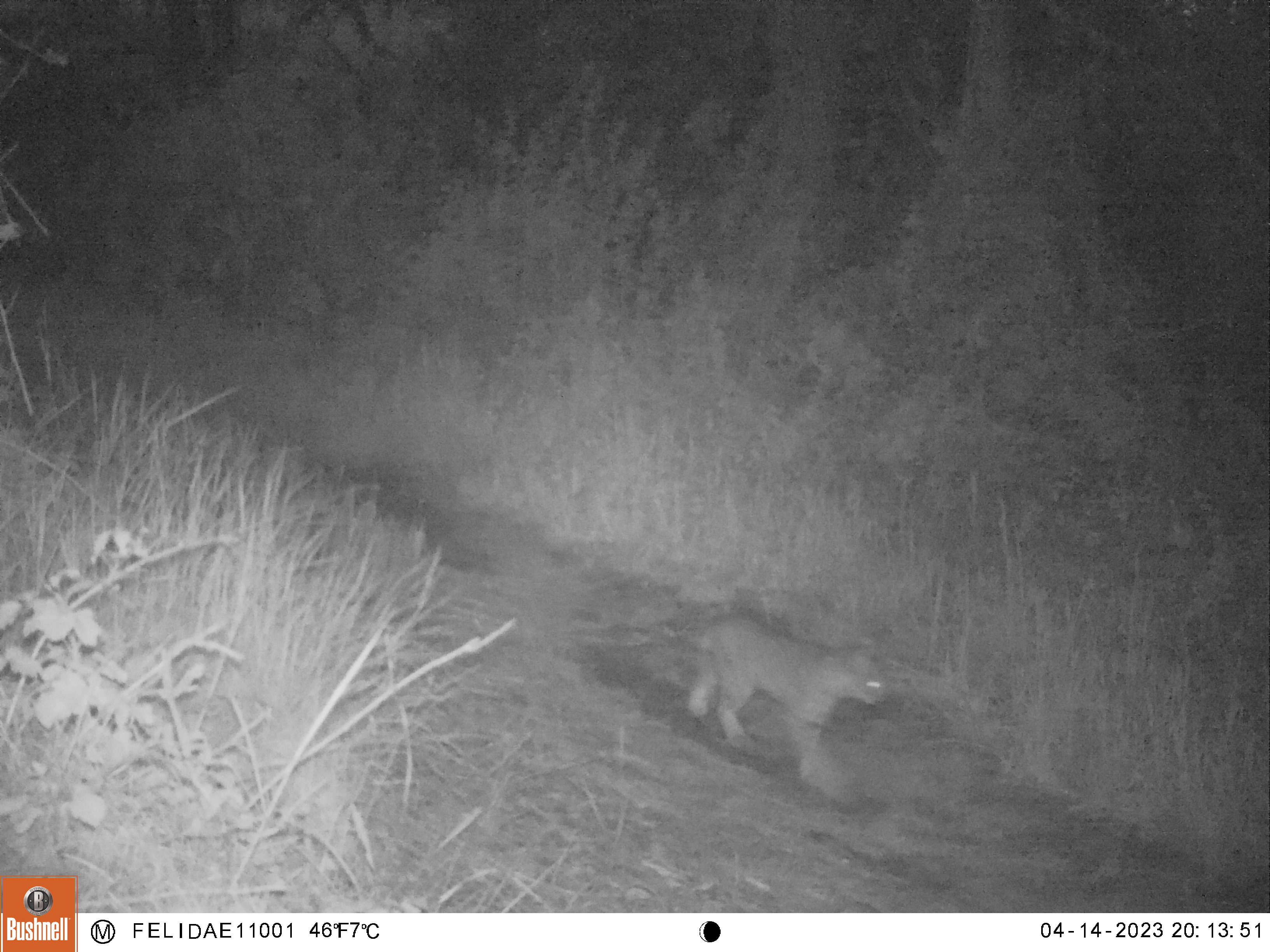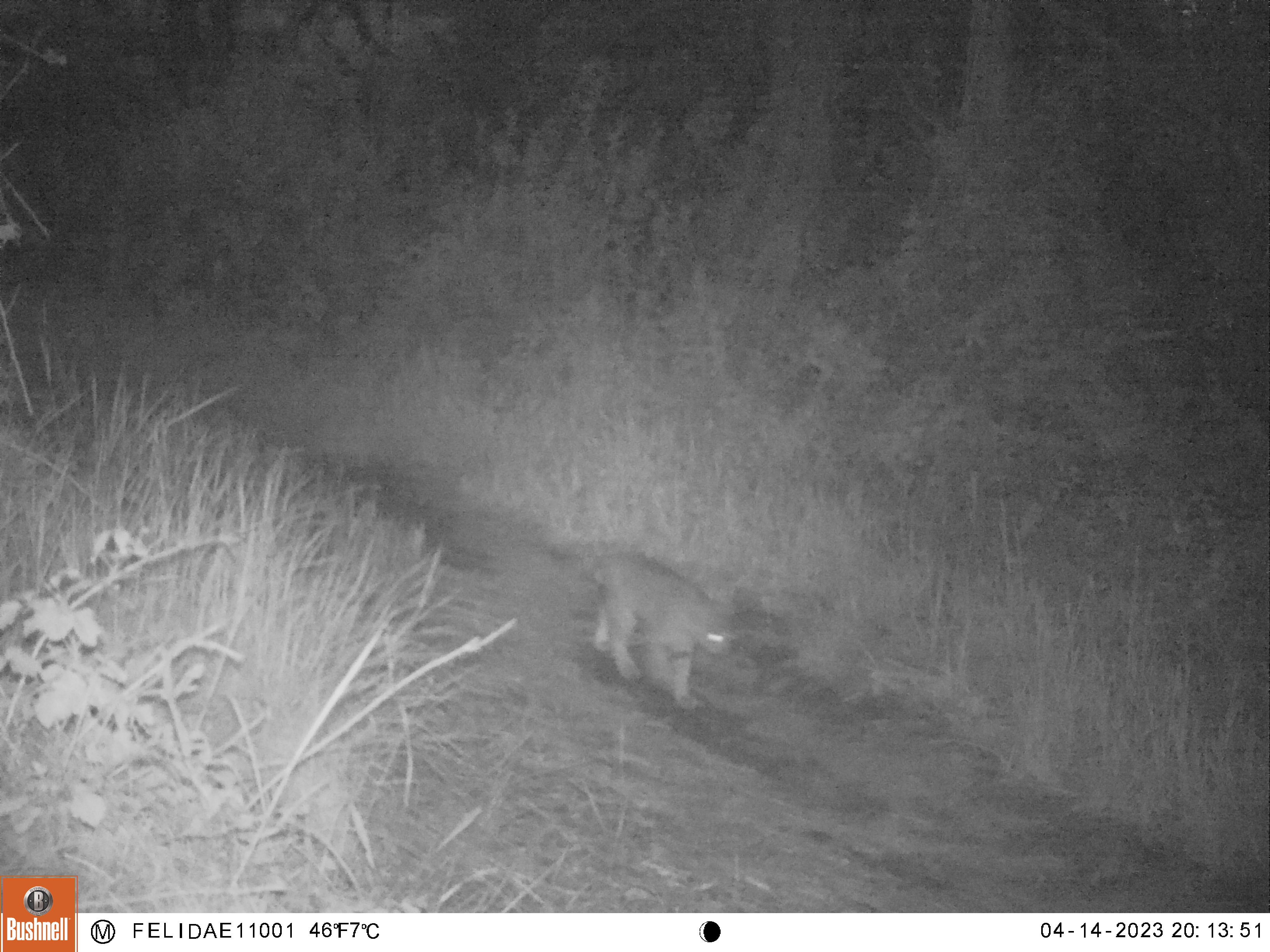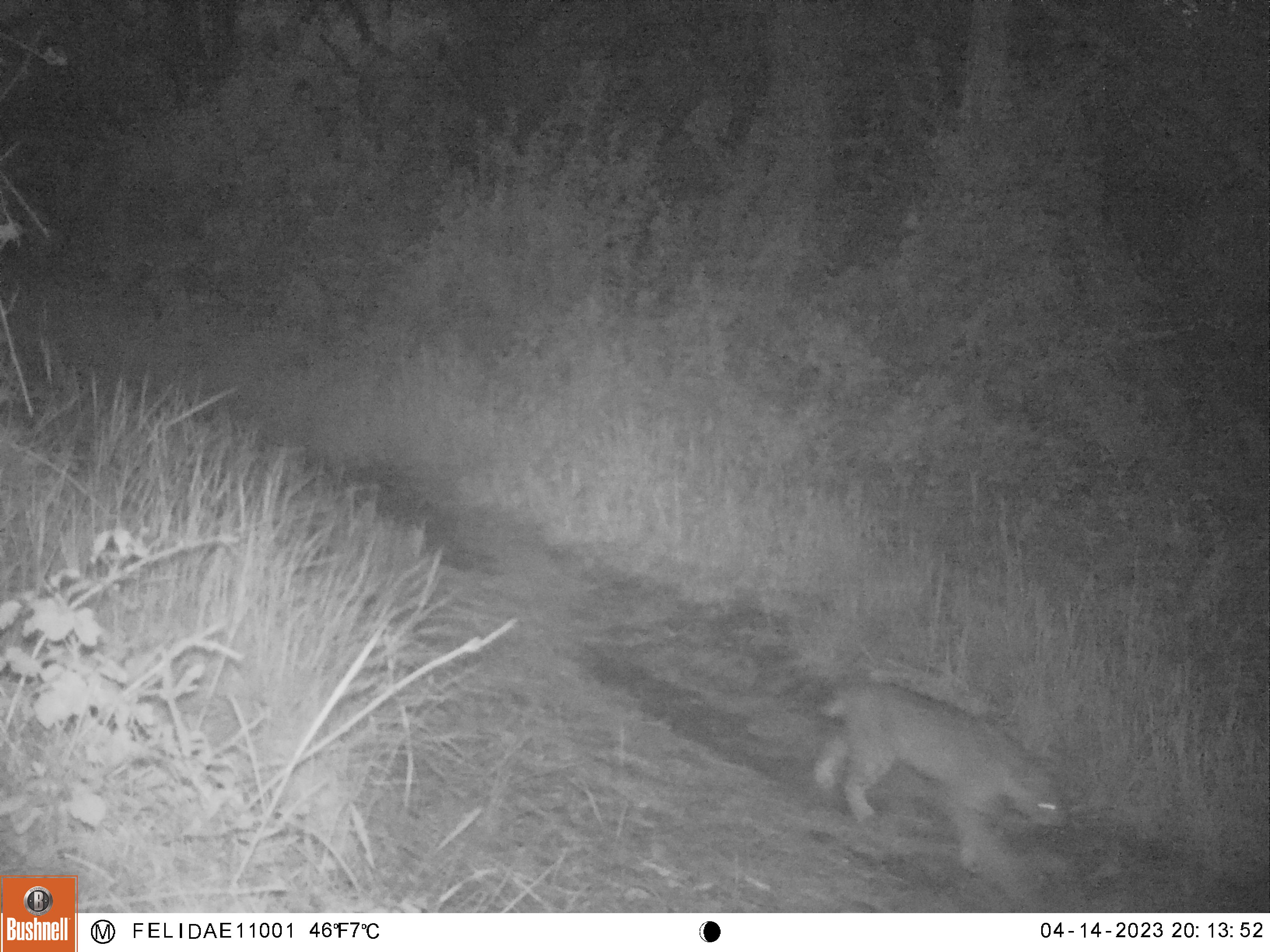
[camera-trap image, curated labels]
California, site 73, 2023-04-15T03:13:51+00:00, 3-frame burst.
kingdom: Animalia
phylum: Chordata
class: Mammalia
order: Carnivora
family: Felidae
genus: Lynx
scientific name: Lynx rufus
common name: bobcat